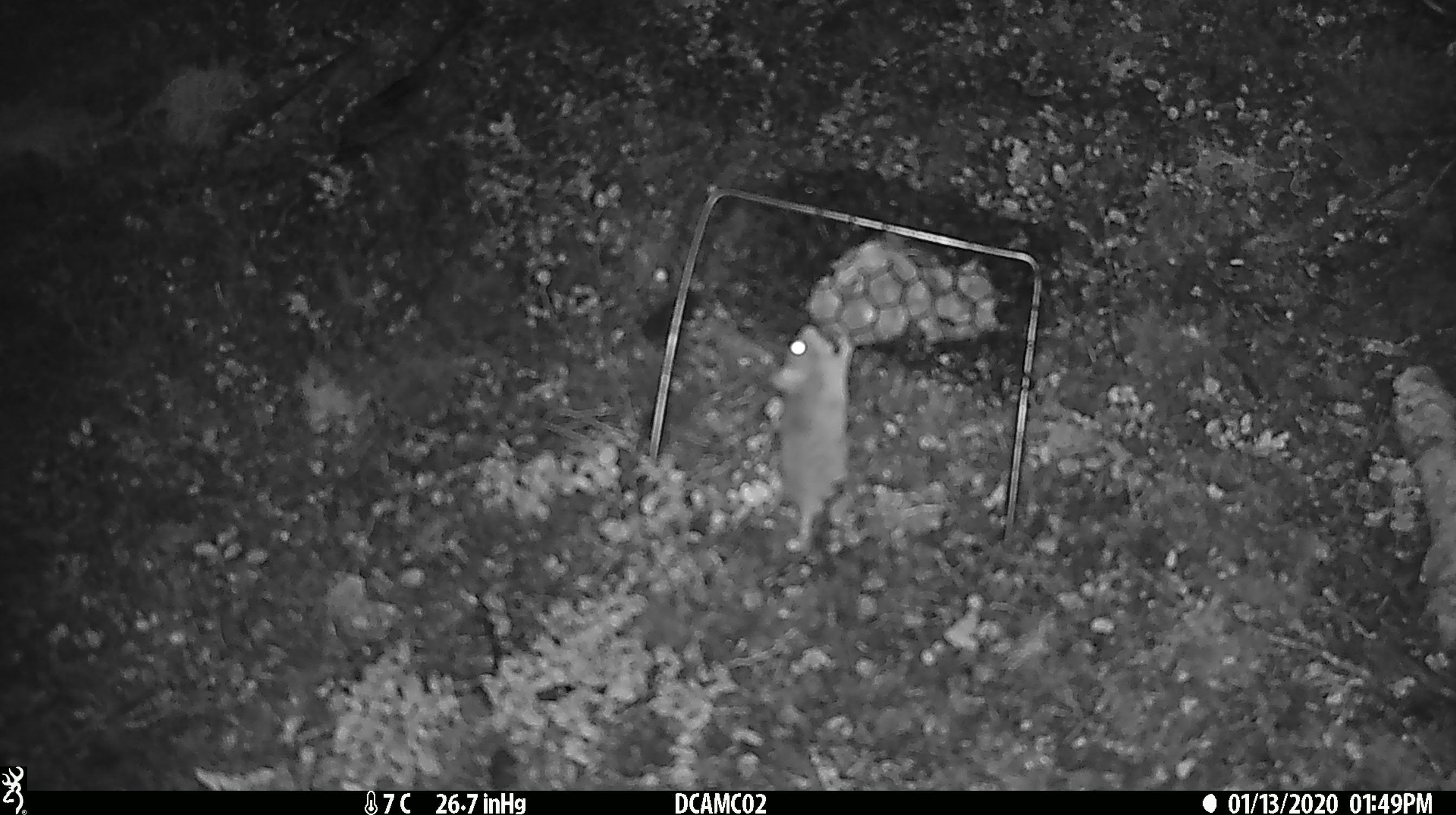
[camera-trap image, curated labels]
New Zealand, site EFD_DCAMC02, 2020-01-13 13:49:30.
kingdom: Animalia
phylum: Chordata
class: Mammalia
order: Rodentia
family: Muridae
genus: Mus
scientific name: Mus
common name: mouse